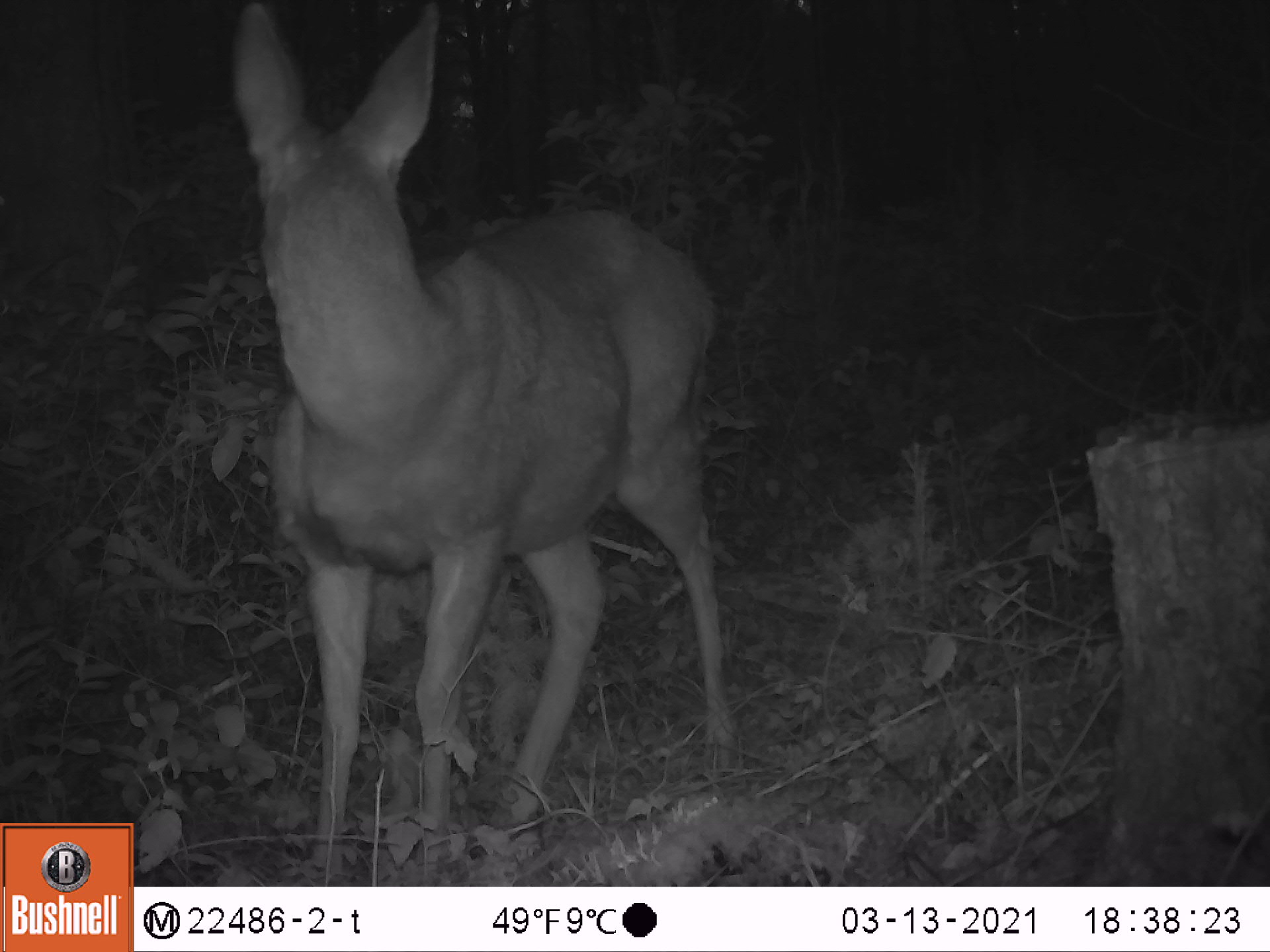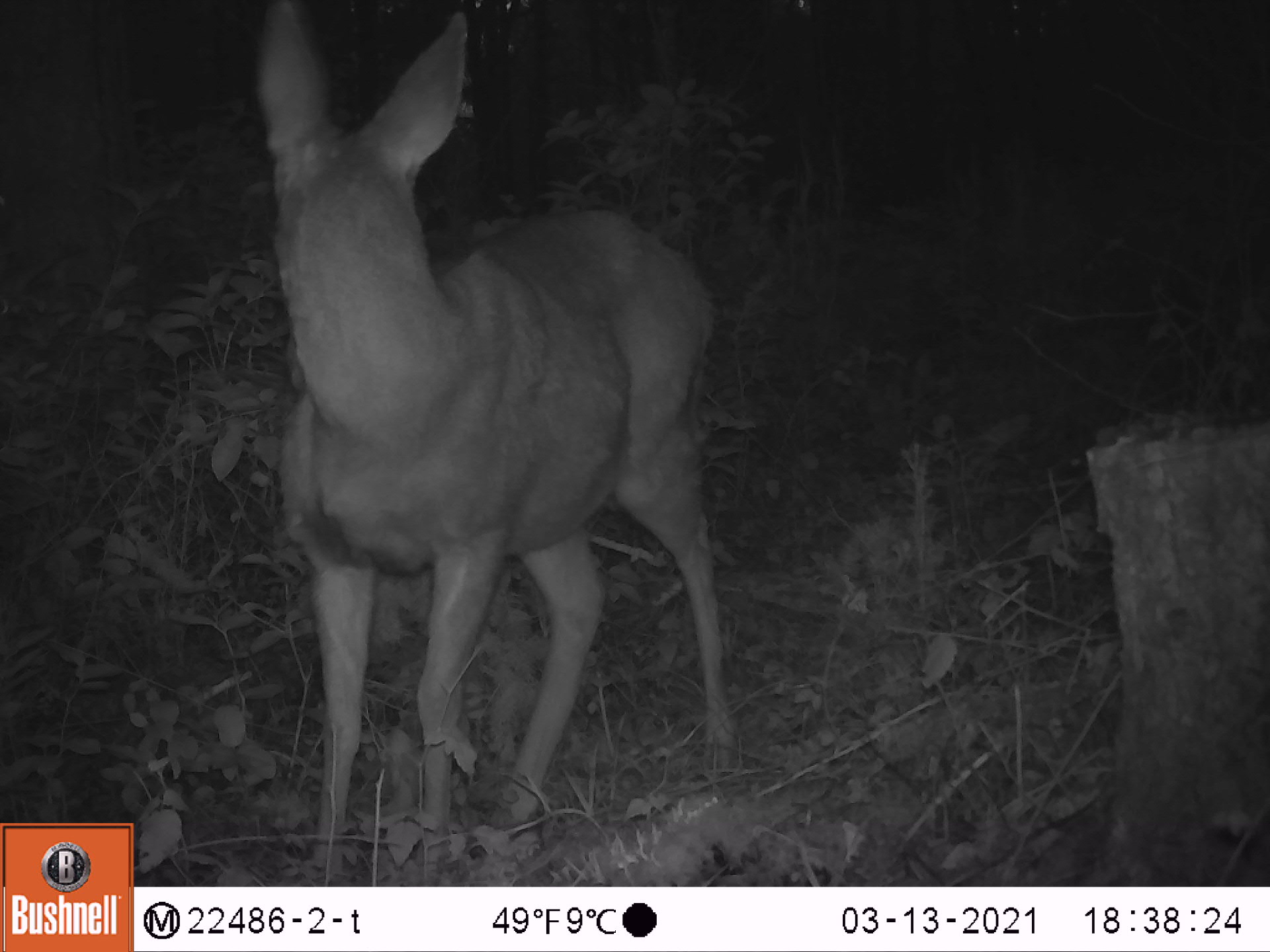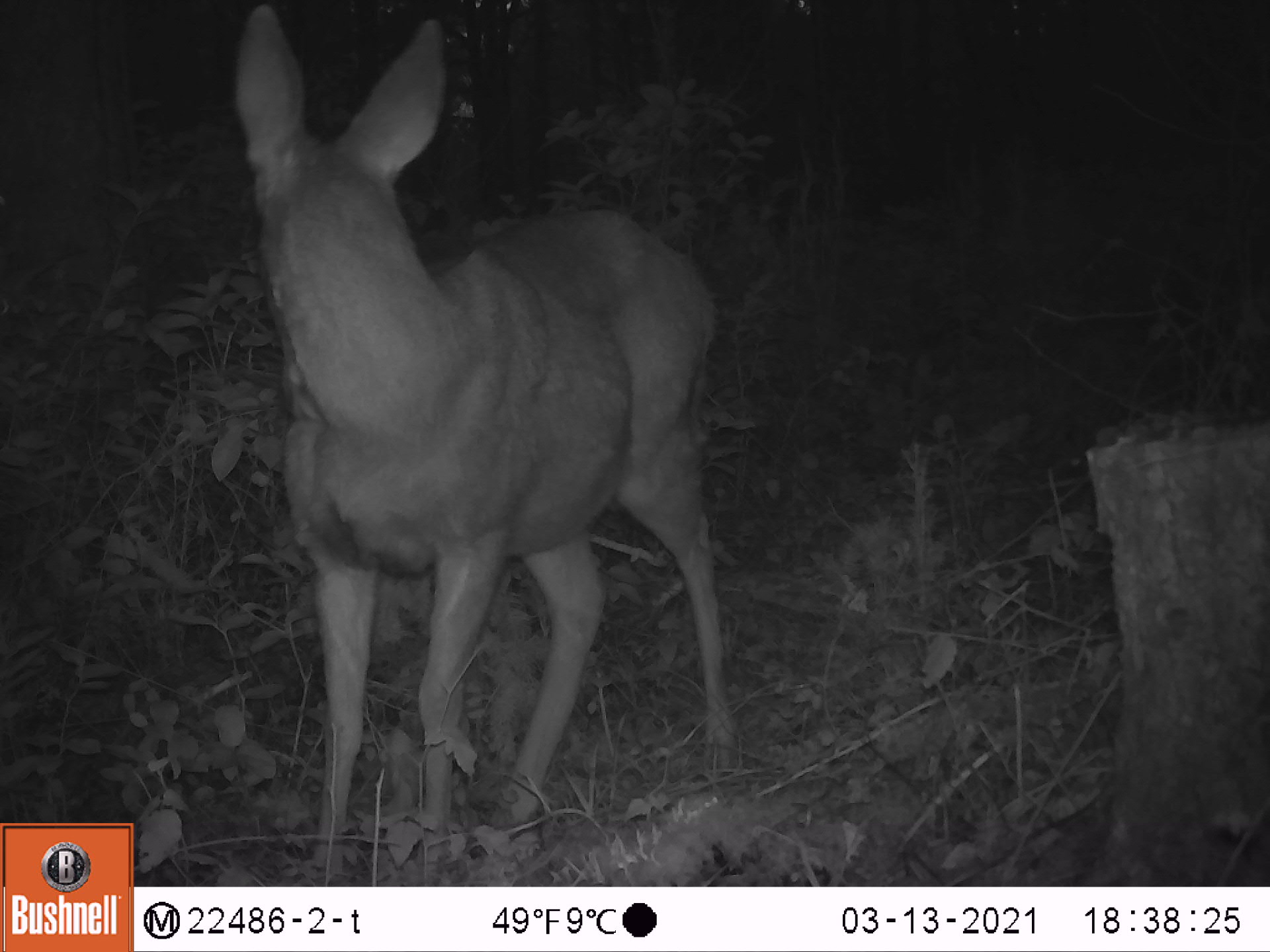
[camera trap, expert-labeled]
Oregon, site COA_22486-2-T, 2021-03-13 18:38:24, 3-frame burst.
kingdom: Animalia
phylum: Chordata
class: Mammalia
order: Artiodactyla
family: Cervidae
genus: Odocoileus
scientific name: Odocoileus hemionus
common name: black-tailed deer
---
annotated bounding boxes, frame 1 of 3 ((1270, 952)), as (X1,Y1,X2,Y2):
black-tailed deer: (220,1,750,870)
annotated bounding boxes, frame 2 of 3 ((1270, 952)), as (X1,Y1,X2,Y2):
black-tailed deer: (243,1,751,880)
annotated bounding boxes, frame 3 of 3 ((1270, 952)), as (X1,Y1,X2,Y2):
black-tailed deer: (223,1,757,874)